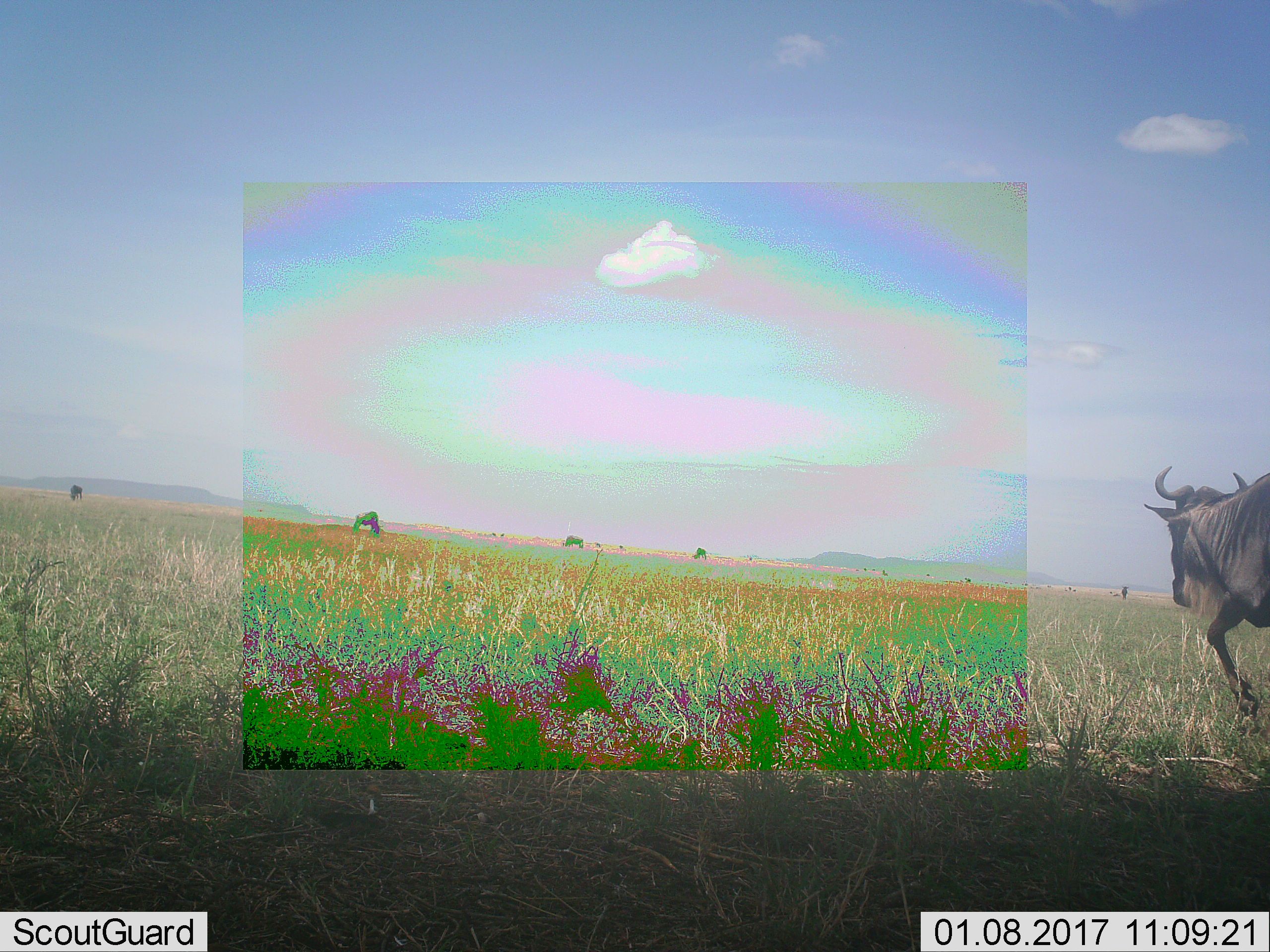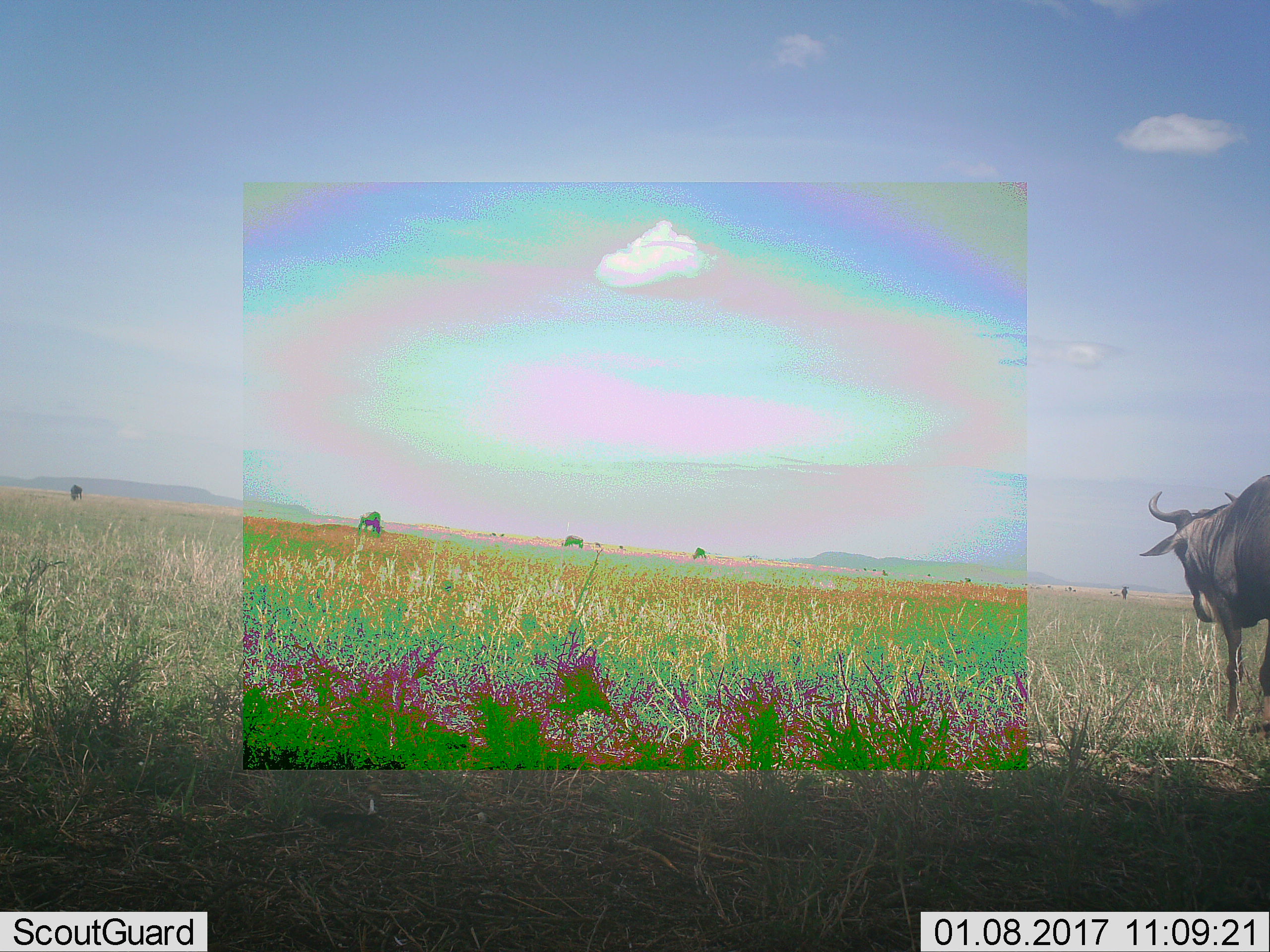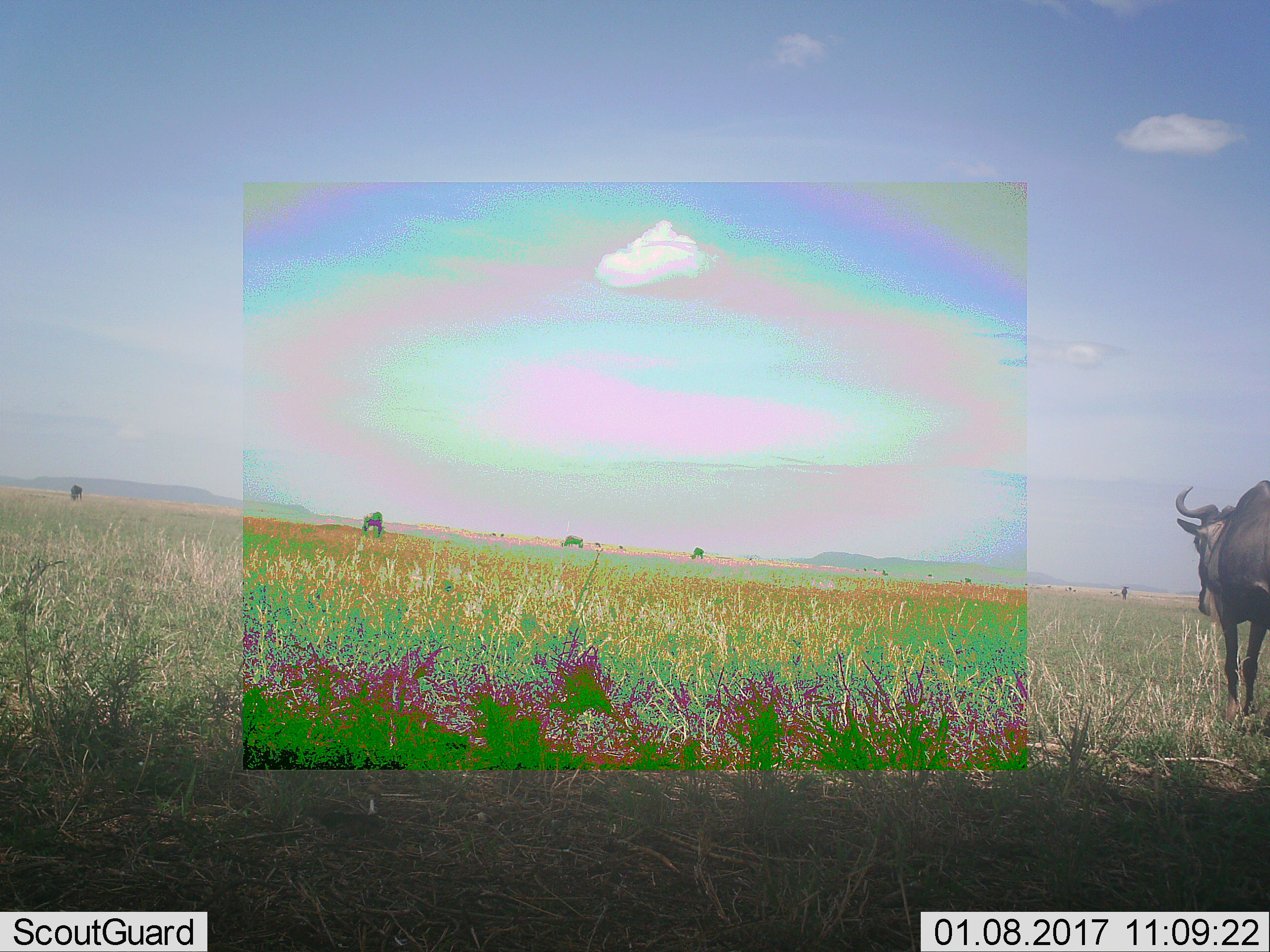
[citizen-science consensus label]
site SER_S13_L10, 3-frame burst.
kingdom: Animalia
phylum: Chordata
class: Mammalia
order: Artiodactyla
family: Bovidae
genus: Connochaetes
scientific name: Connochaetes taurinus taurinus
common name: blue wildebeest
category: wildebeestblue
Wildebeestblue (blue wildebeest) (Connochaetes taurinus taurinus), count 5. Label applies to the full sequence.